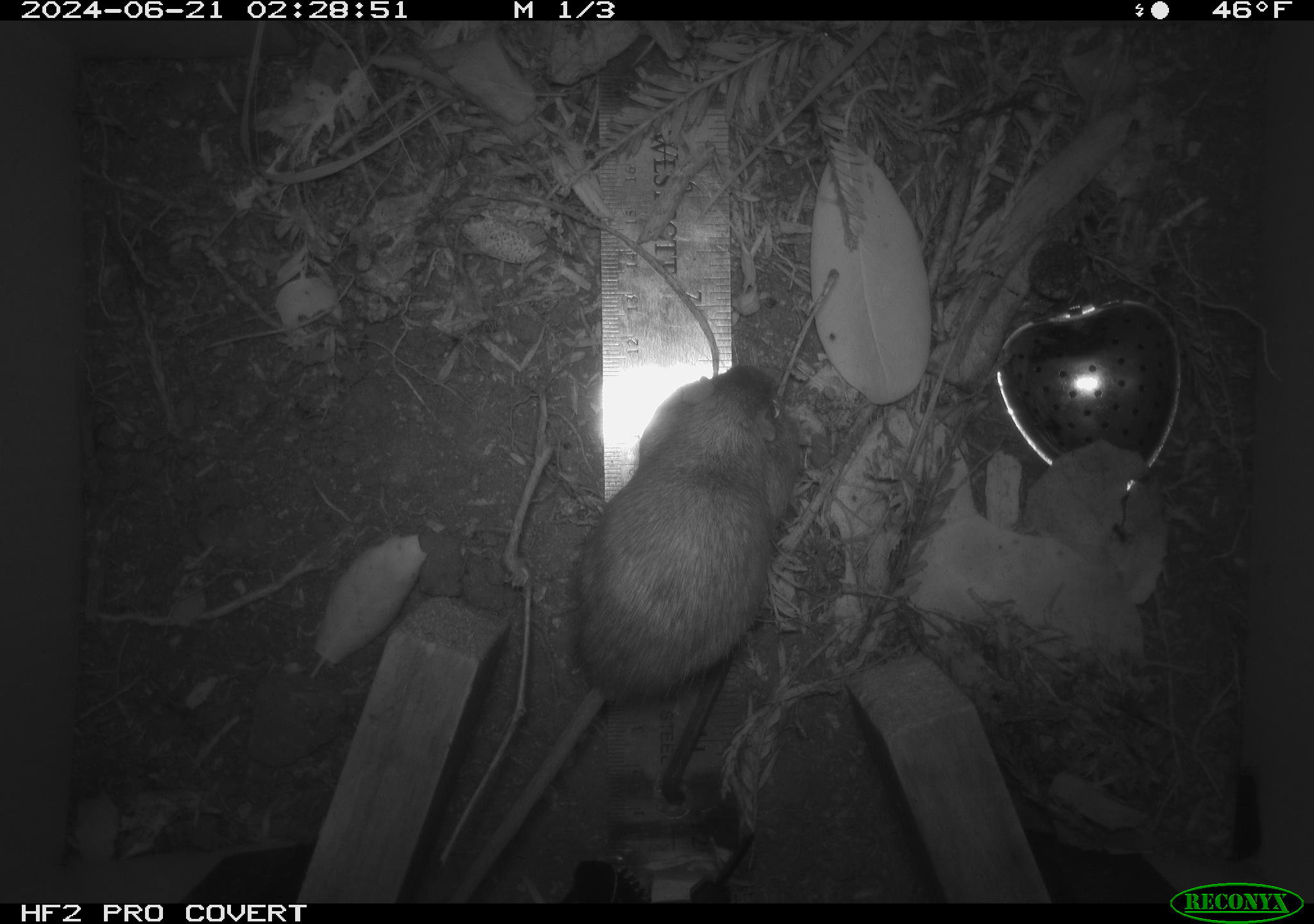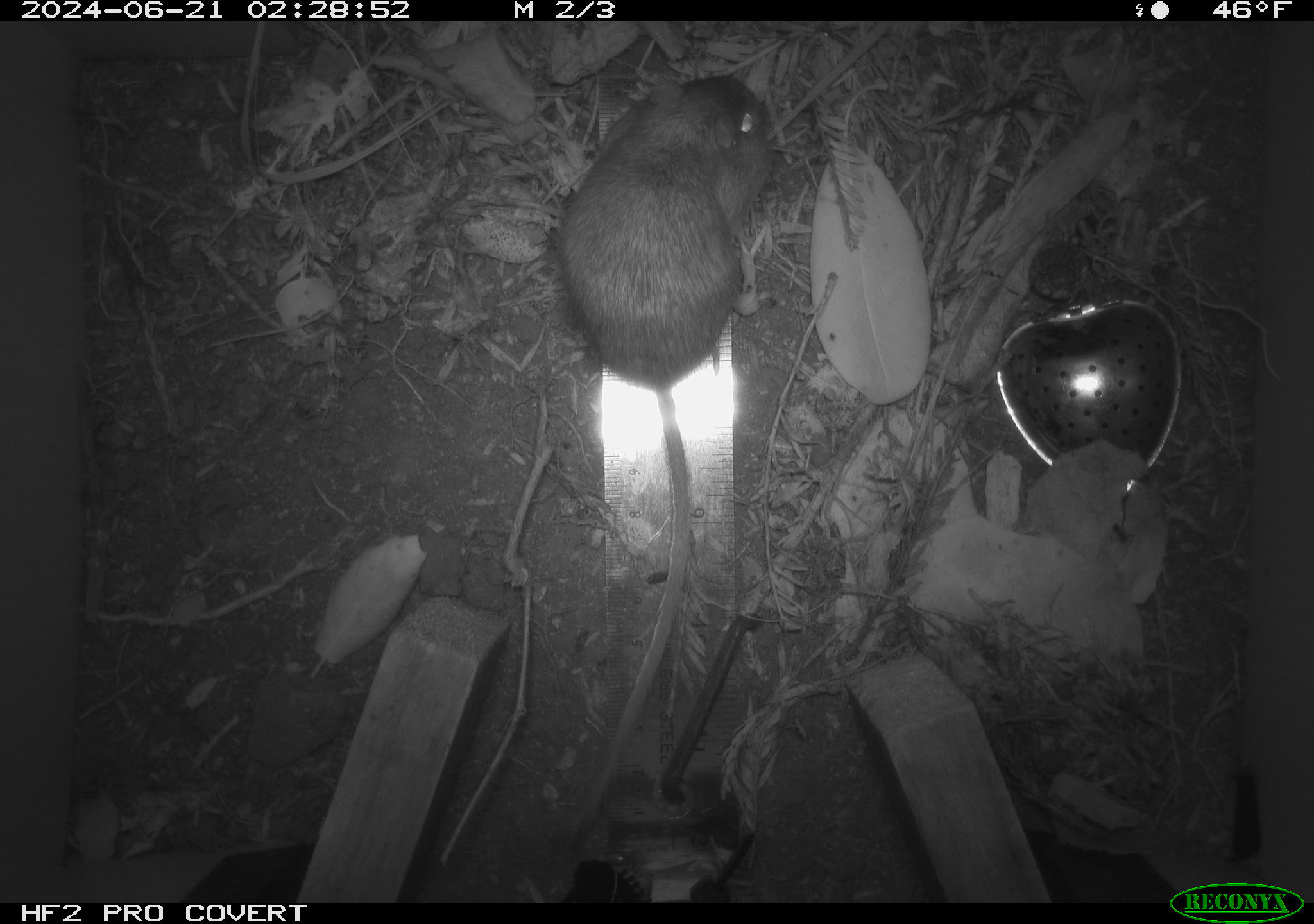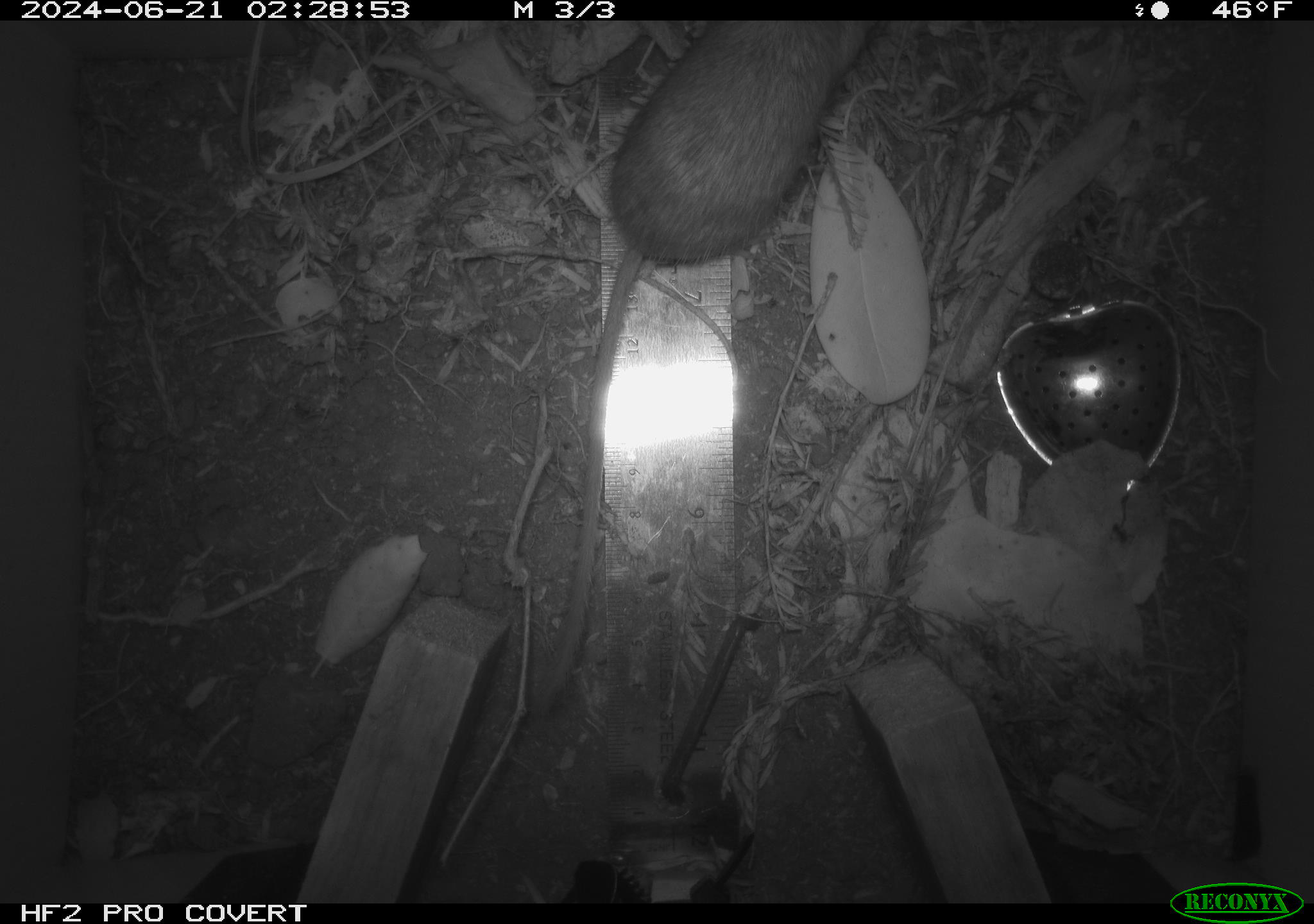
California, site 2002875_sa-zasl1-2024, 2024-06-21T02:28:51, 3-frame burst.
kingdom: Animalia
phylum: Chordata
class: Mammalia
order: Rodentia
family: Heteromyidae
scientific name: Perognathinae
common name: pocket mice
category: perognathinae subfamily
Perognathinae subfamily (pocket mice) (Perognathinae).